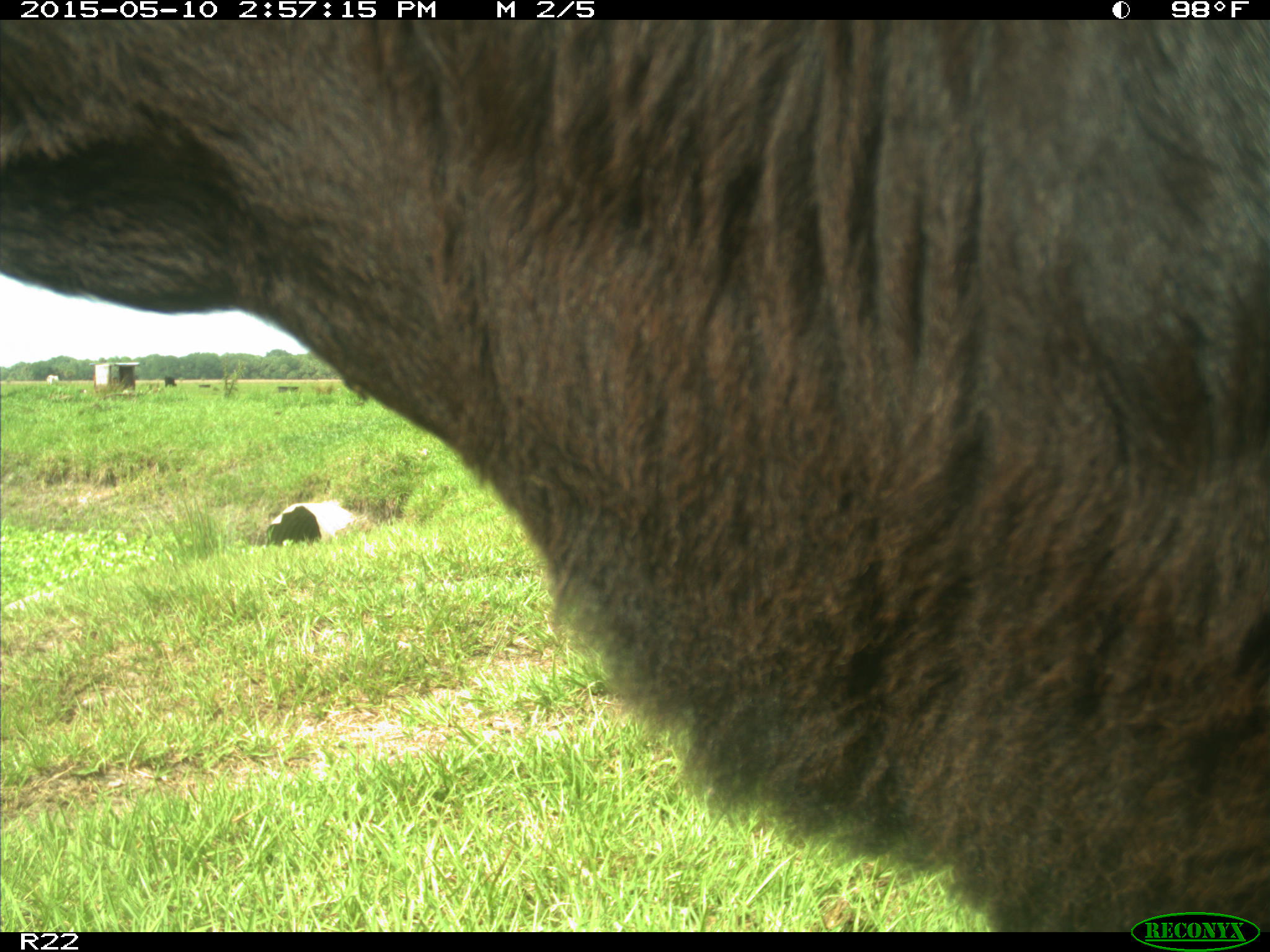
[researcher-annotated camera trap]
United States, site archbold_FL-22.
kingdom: Animalia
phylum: Chordata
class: Mammalia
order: Artiodactyla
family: Bovidae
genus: Bos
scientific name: Bos taurus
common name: domestic cow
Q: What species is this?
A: Bos taurus (domestic cow).